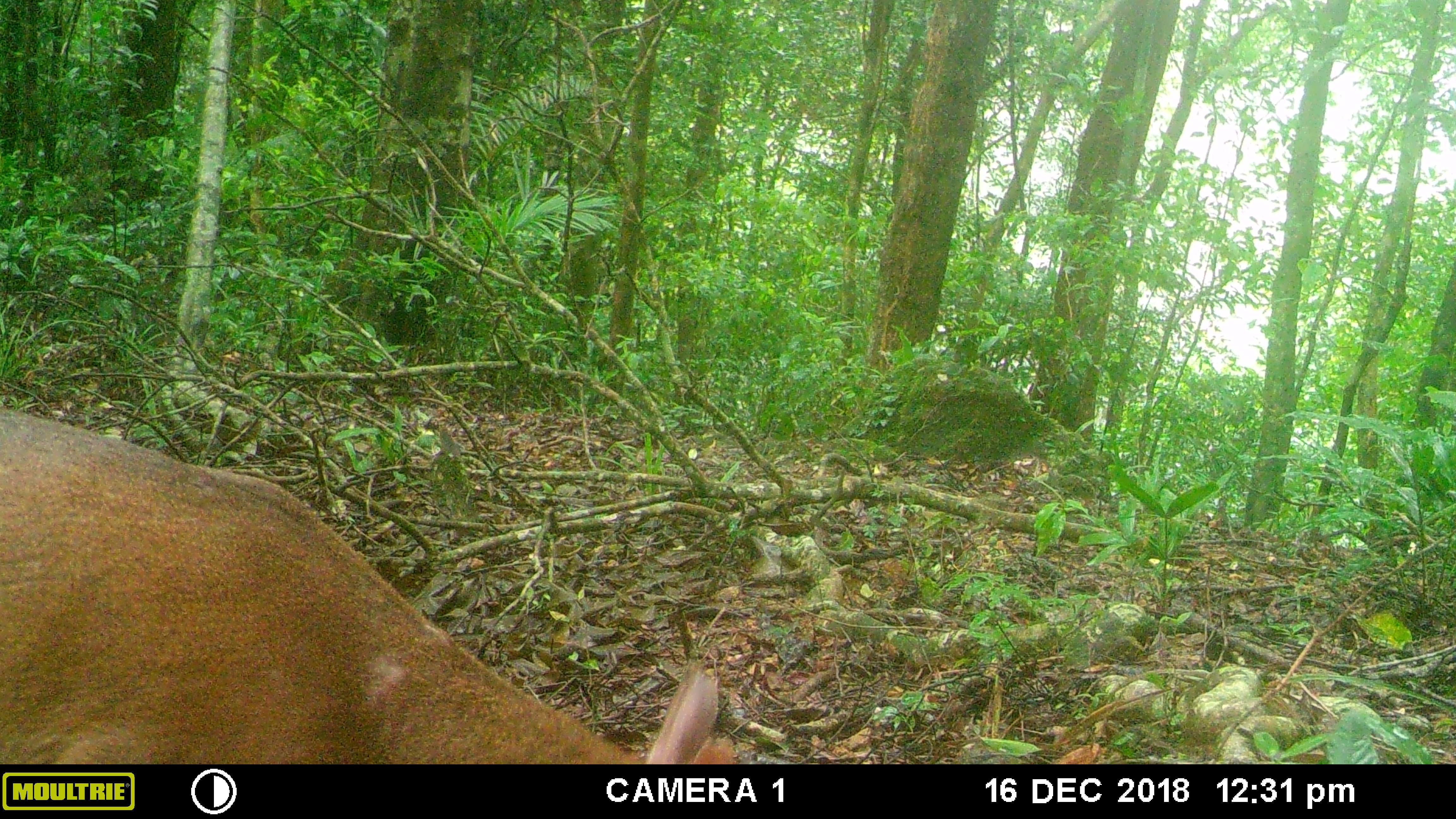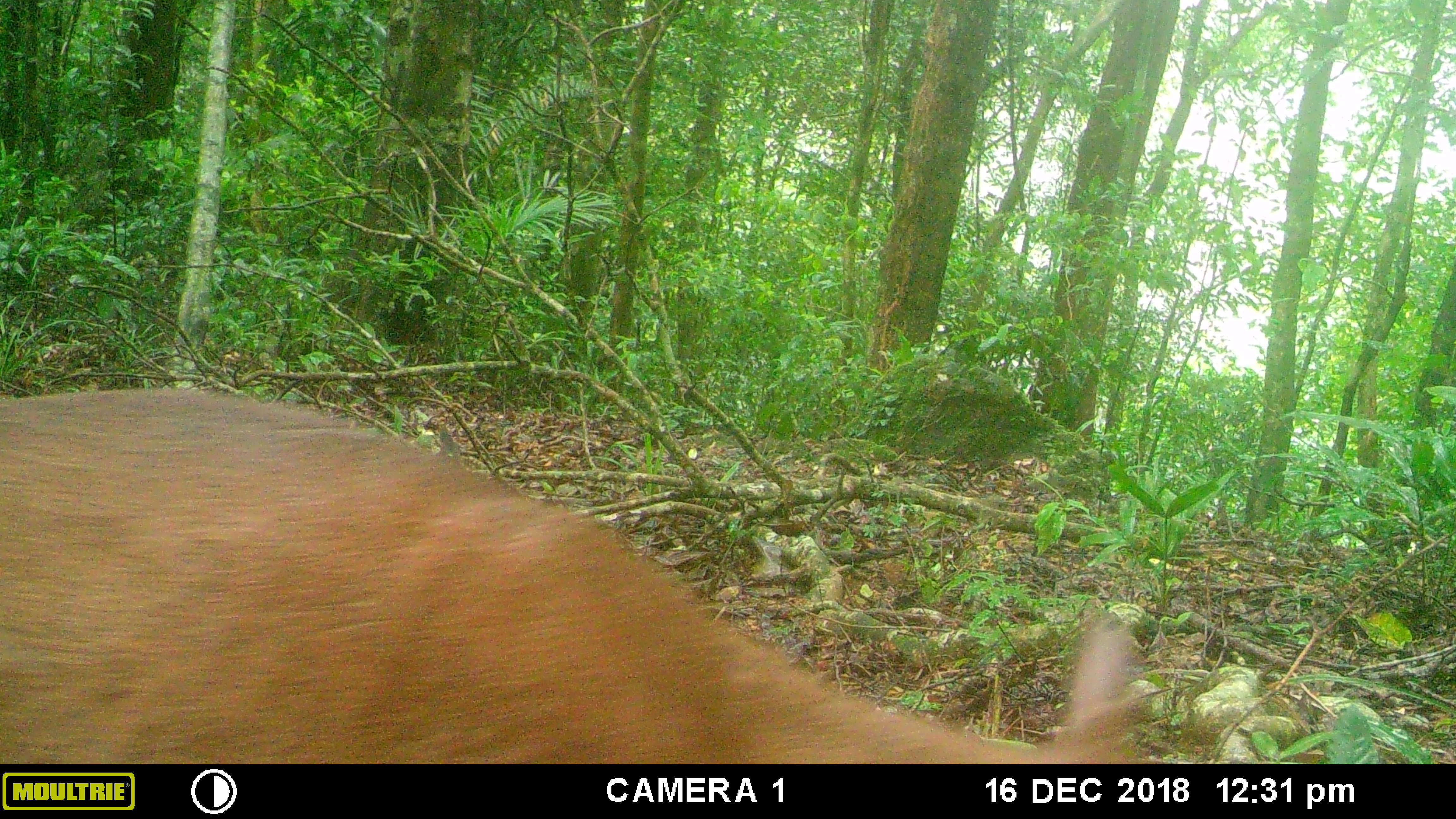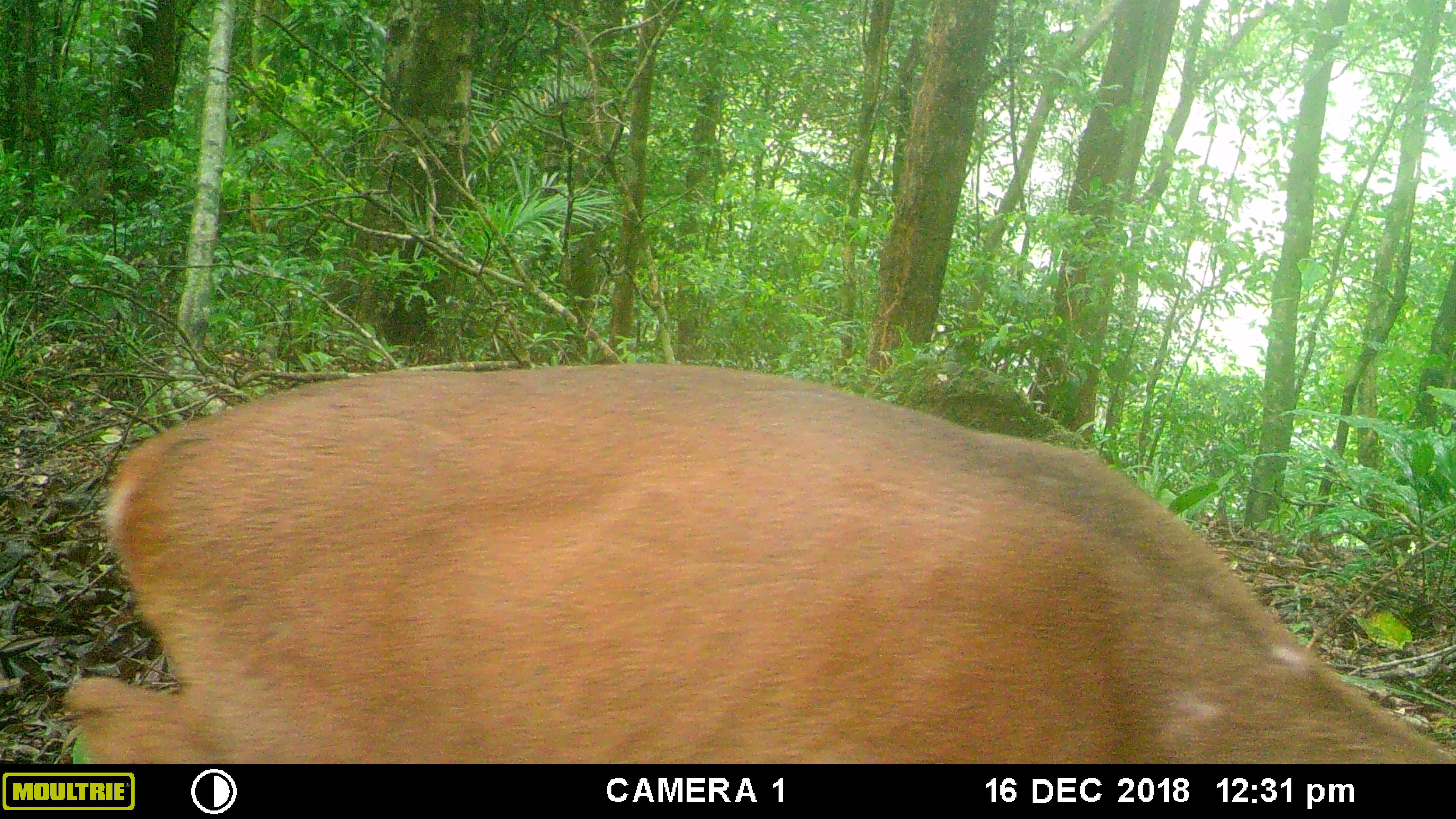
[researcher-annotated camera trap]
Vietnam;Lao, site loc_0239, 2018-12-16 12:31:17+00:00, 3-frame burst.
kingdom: Animalia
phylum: Chordata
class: Mammalia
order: Artiodactyla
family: Cervidae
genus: Muntiacus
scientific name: Muntiacus vuquangensis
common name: large-antlered muntjac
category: large antlered muntjac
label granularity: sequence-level